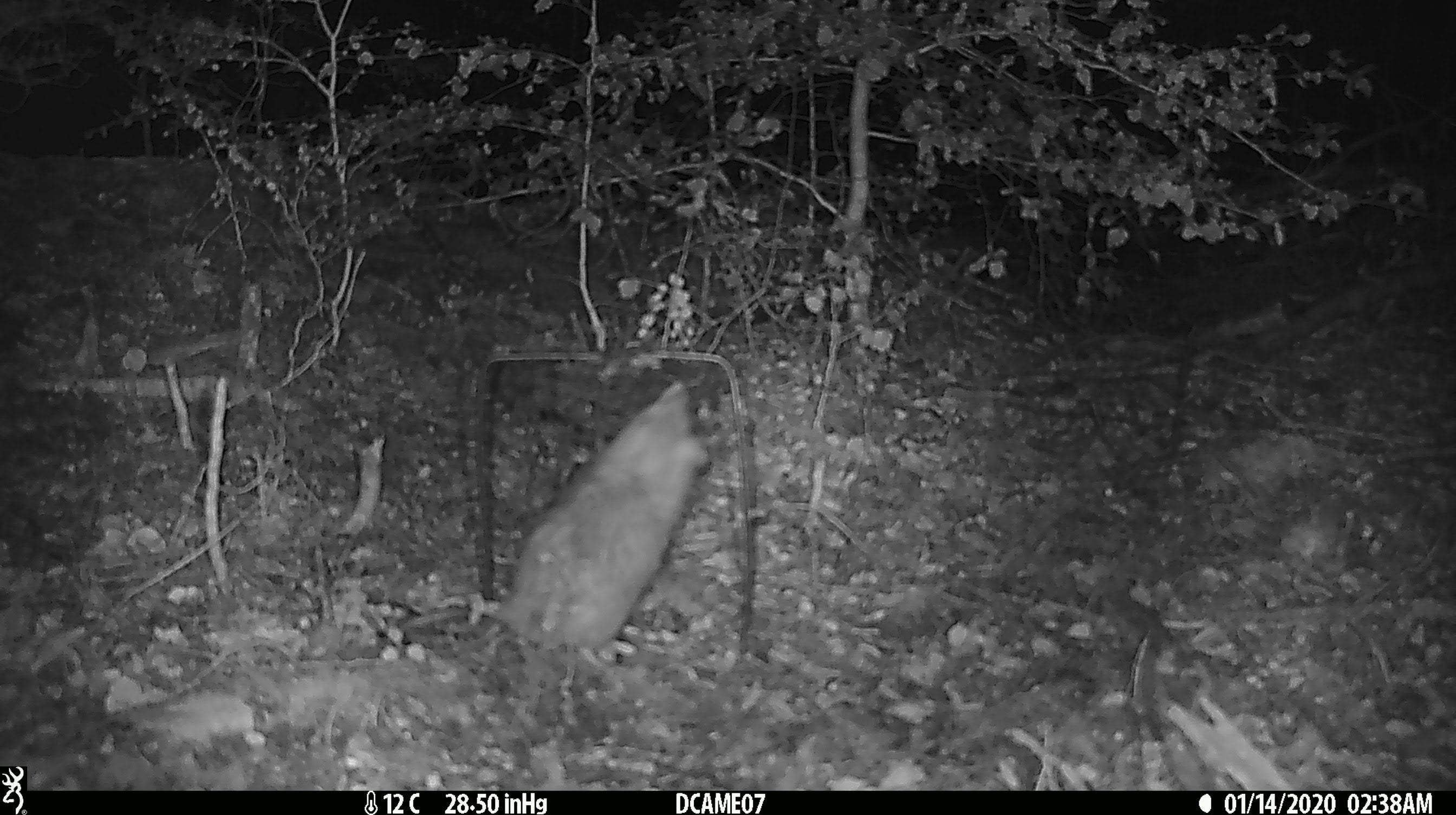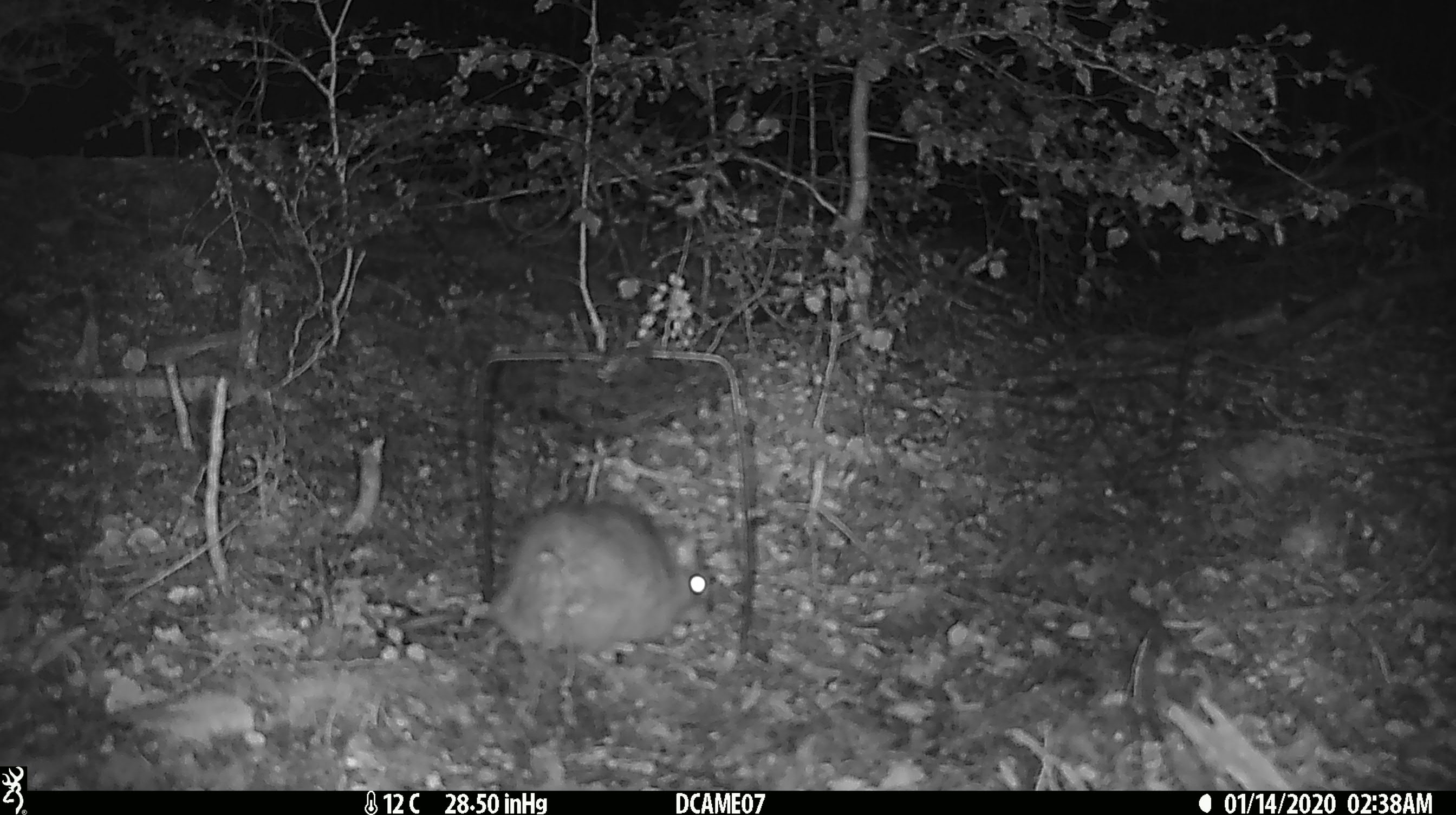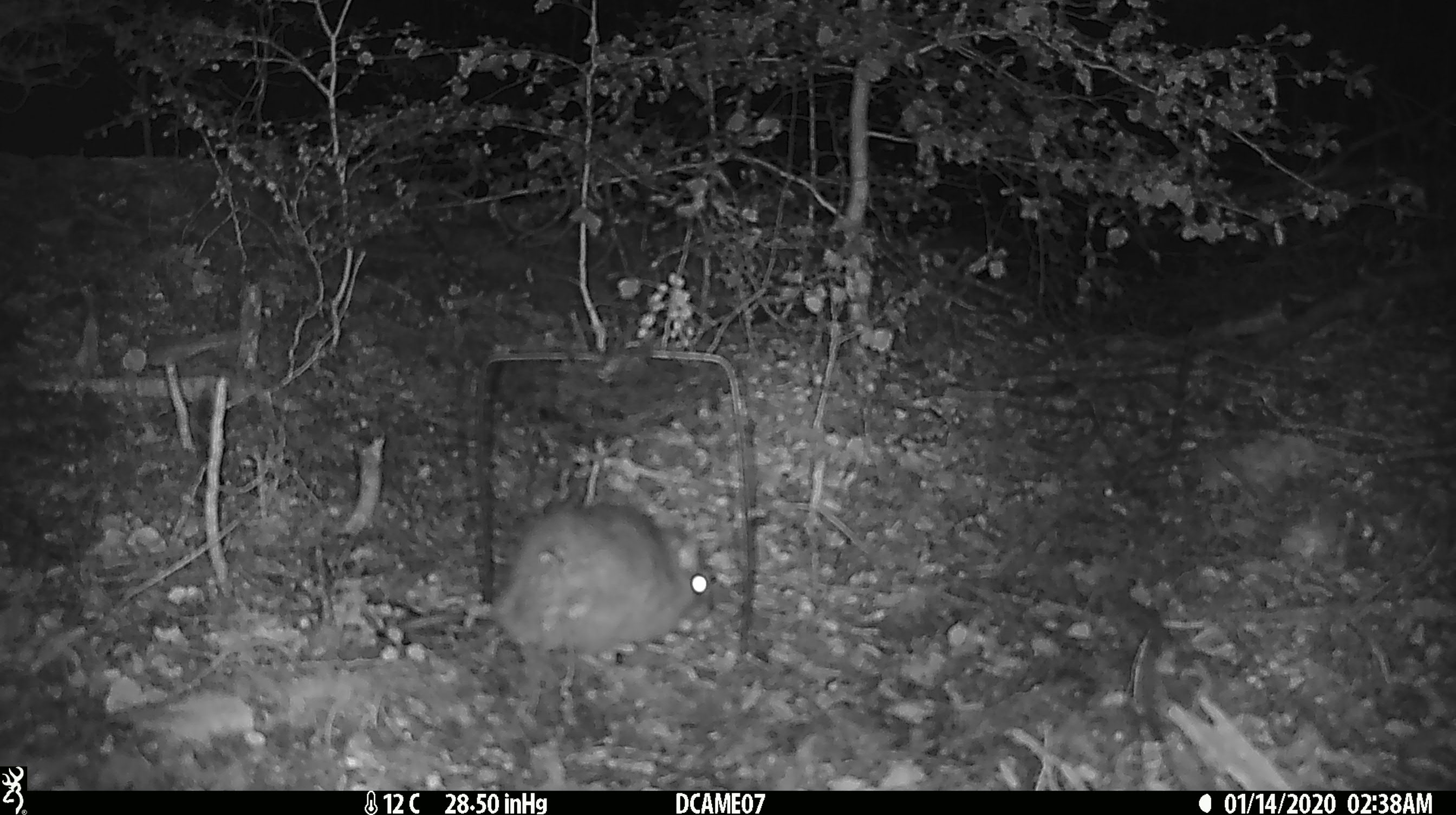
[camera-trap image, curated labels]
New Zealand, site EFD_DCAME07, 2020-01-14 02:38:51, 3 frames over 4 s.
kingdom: Animalia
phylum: Chordata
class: Mammalia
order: Rodentia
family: Muridae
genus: Rattus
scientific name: Rattus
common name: rat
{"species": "rat (Rattus)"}